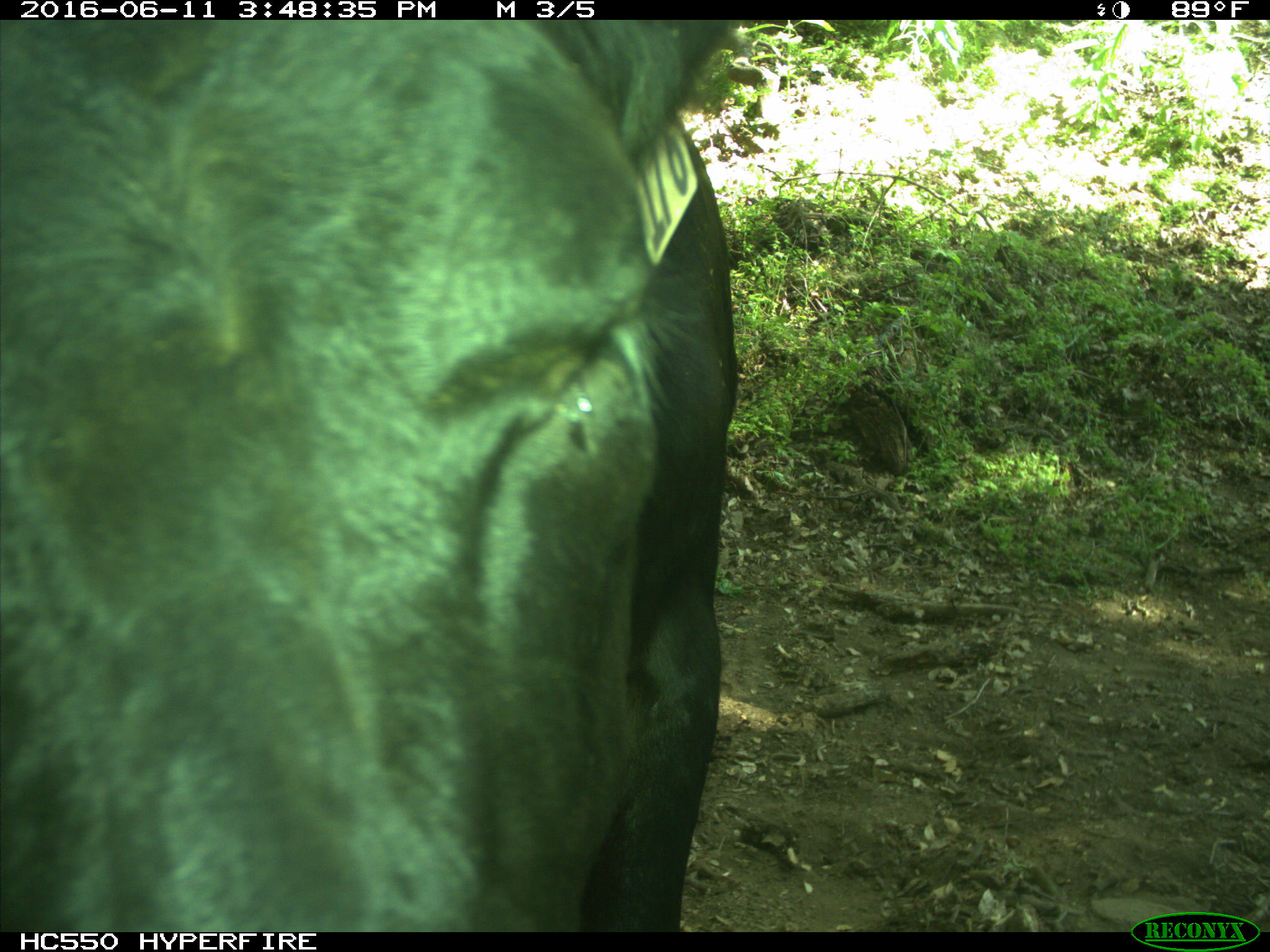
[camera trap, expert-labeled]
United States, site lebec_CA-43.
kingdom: Animalia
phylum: Chordata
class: Mammalia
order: Artiodactyla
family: Bovidae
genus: Bos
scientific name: Bos taurus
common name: domestic cow